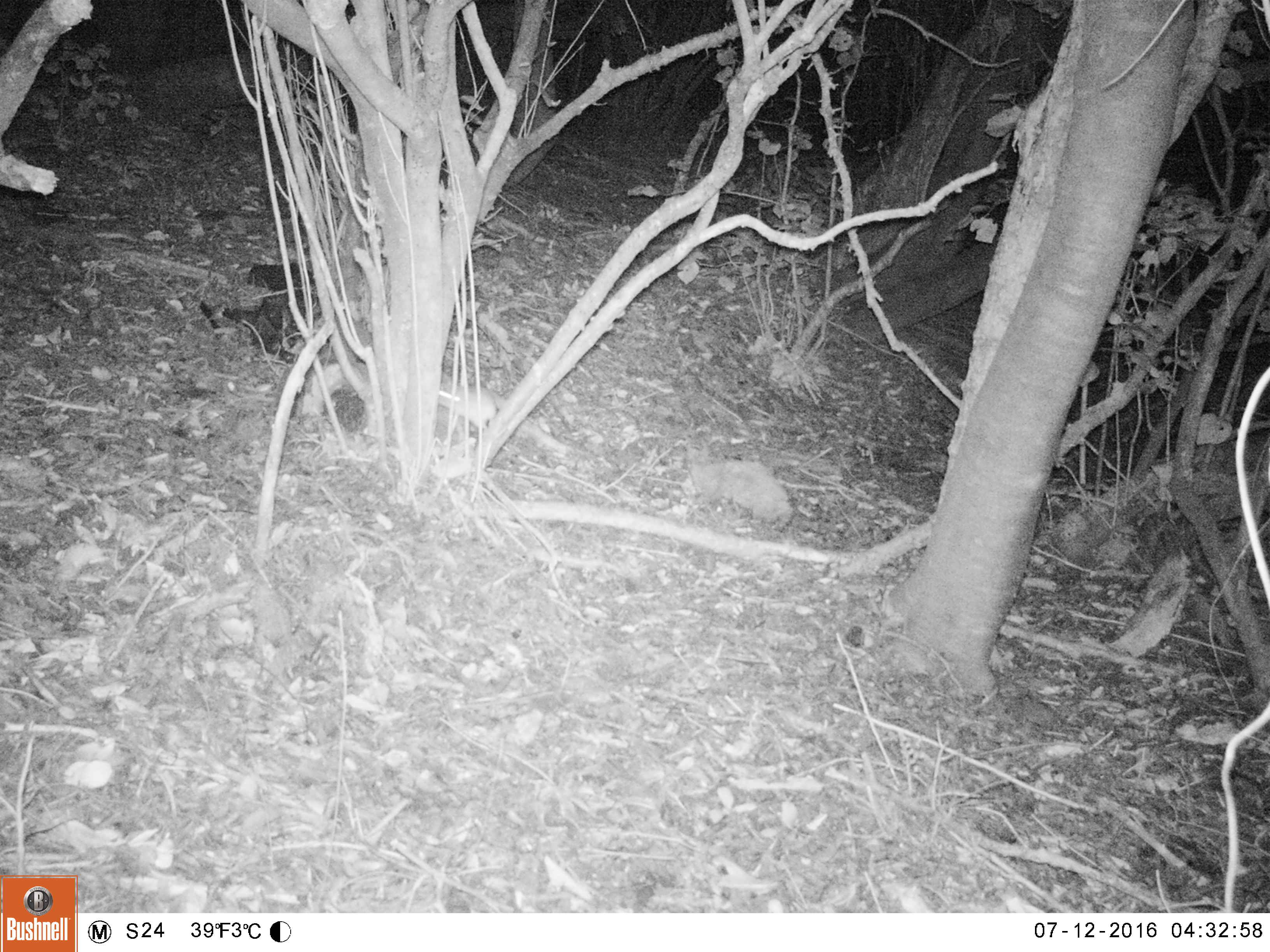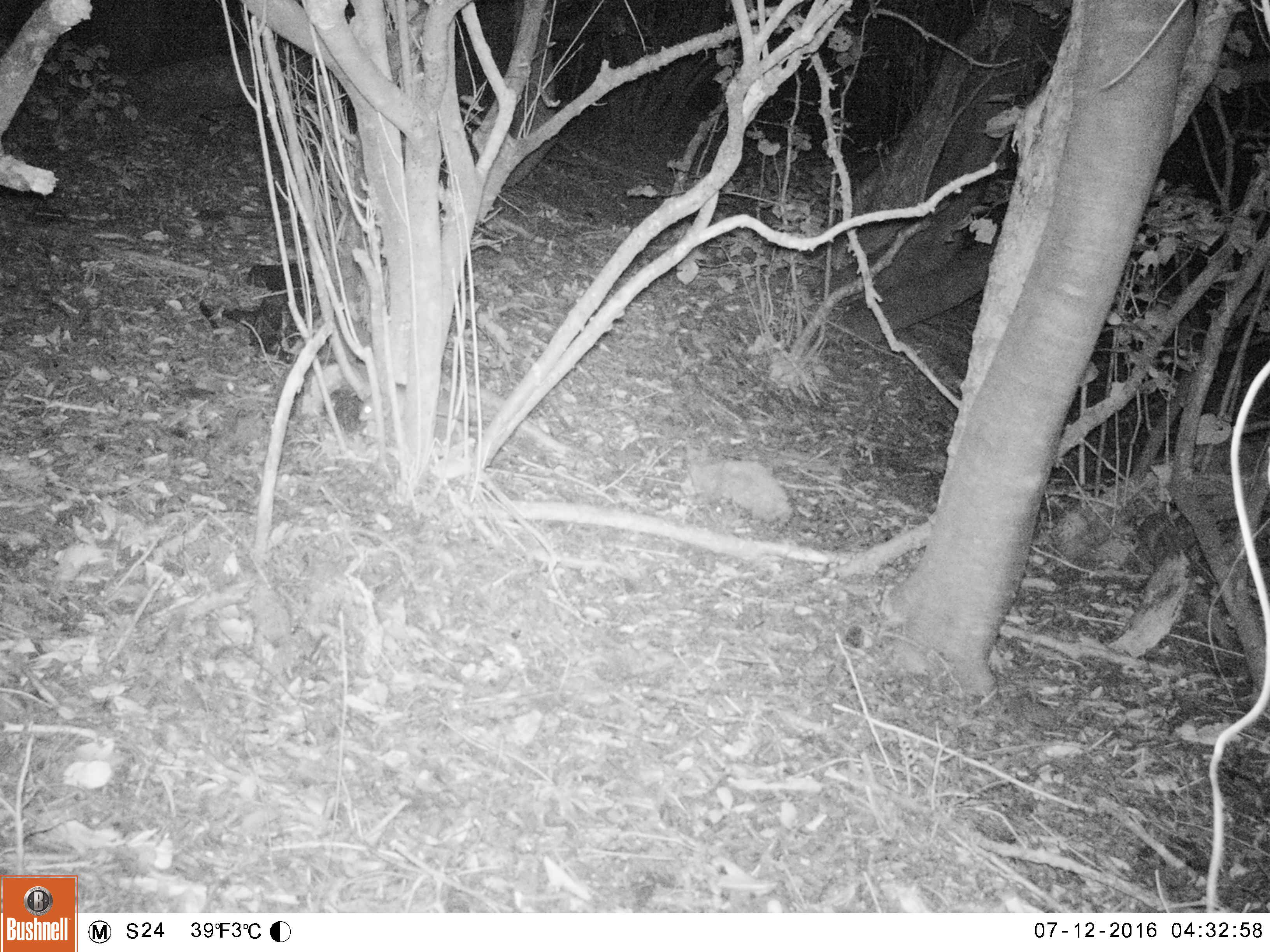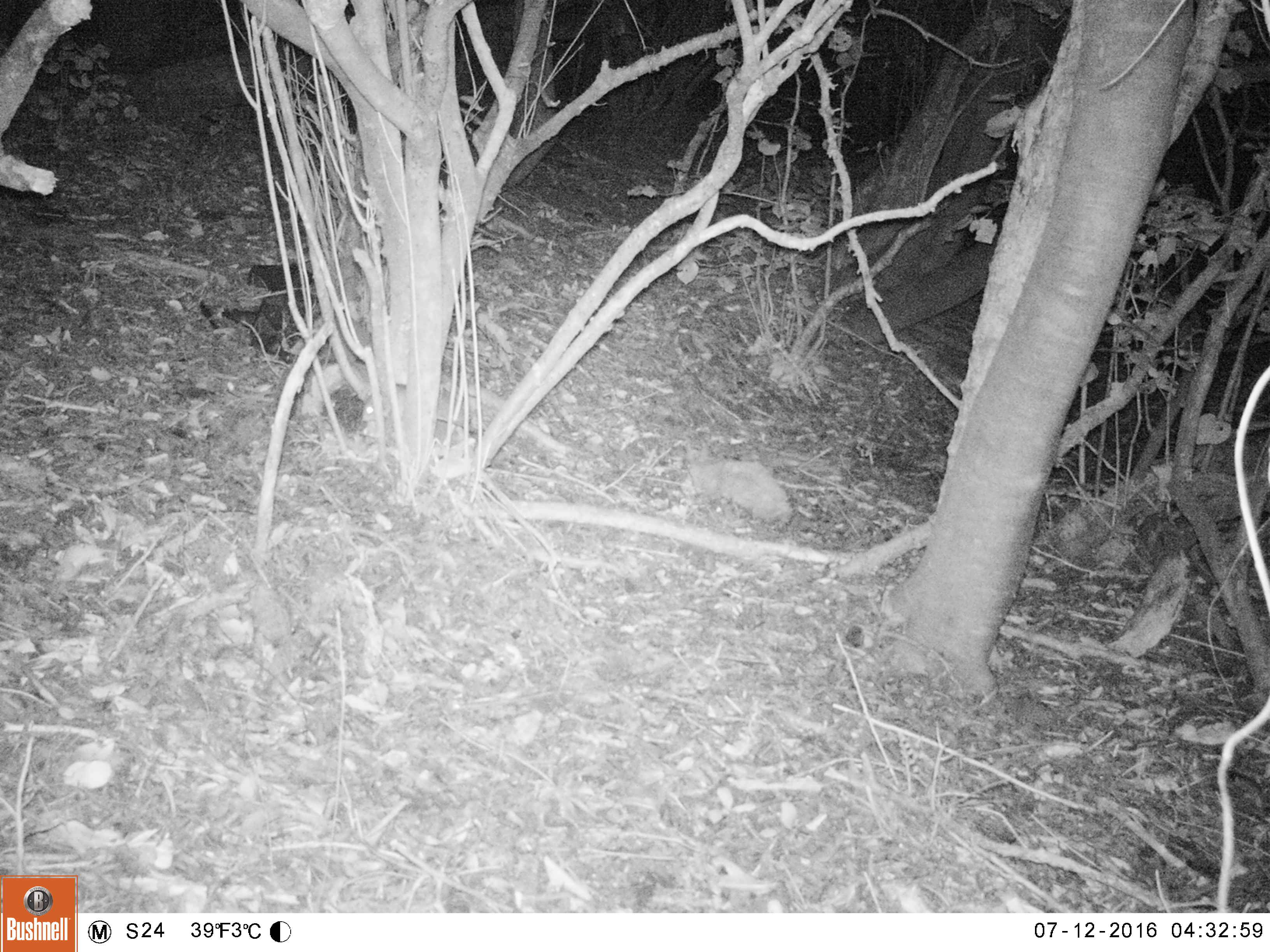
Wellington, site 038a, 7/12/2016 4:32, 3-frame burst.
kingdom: Animalia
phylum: Chordata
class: Mammalia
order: Rodentia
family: Muridae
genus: Rattus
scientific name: Rattus rattus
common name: ship rat